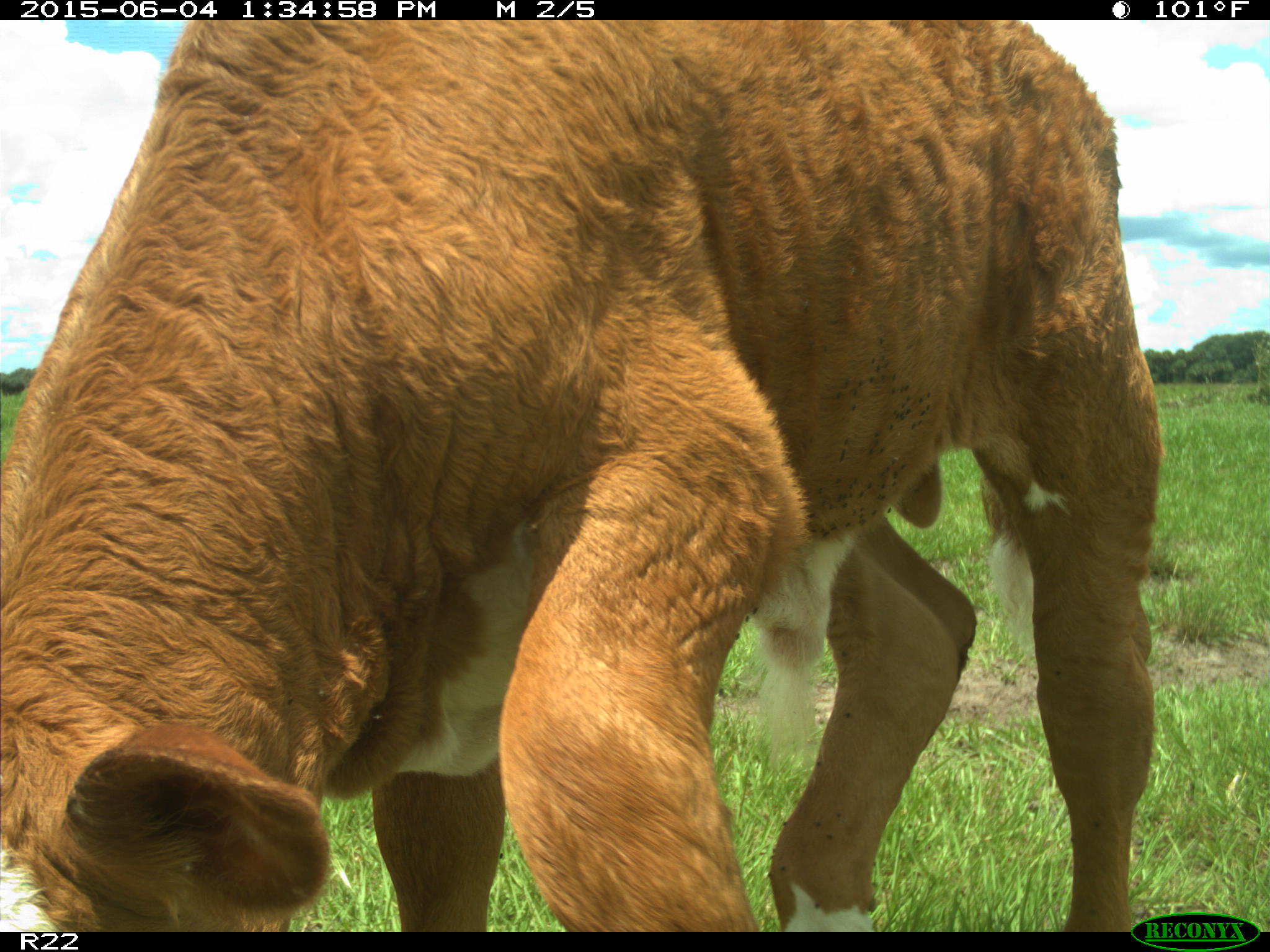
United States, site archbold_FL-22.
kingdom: Animalia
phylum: Chordata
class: Mammalia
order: Artiodactyla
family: Bovidae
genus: Bos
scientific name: Bos taurus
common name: domestic cow